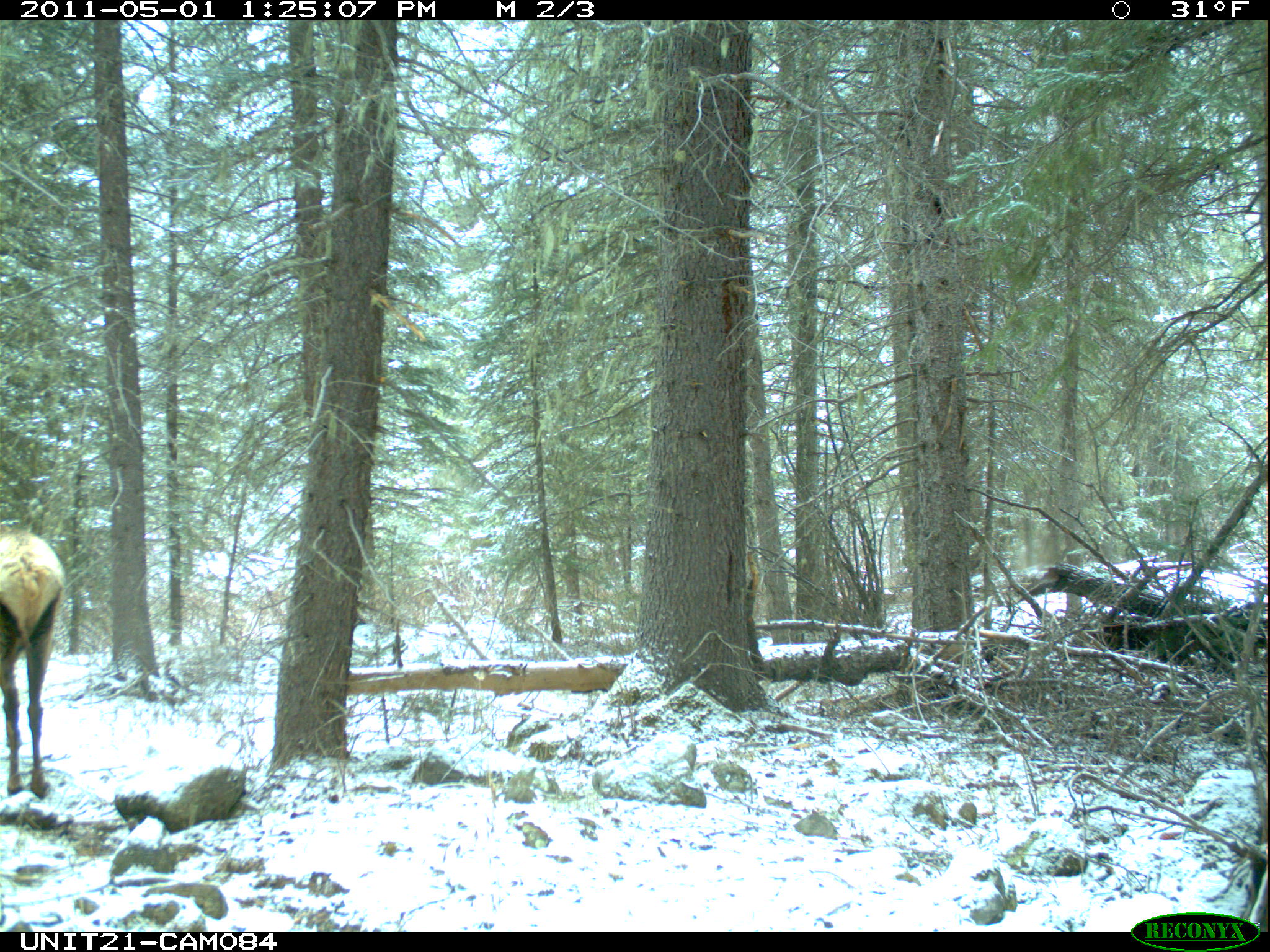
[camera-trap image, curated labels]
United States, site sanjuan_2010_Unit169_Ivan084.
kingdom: Animalia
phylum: Chordata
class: Mammalia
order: Artiodactyla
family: Cervidae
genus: Cervus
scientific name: Cervus elaphus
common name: red deer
Cervus elaphus (red deer).